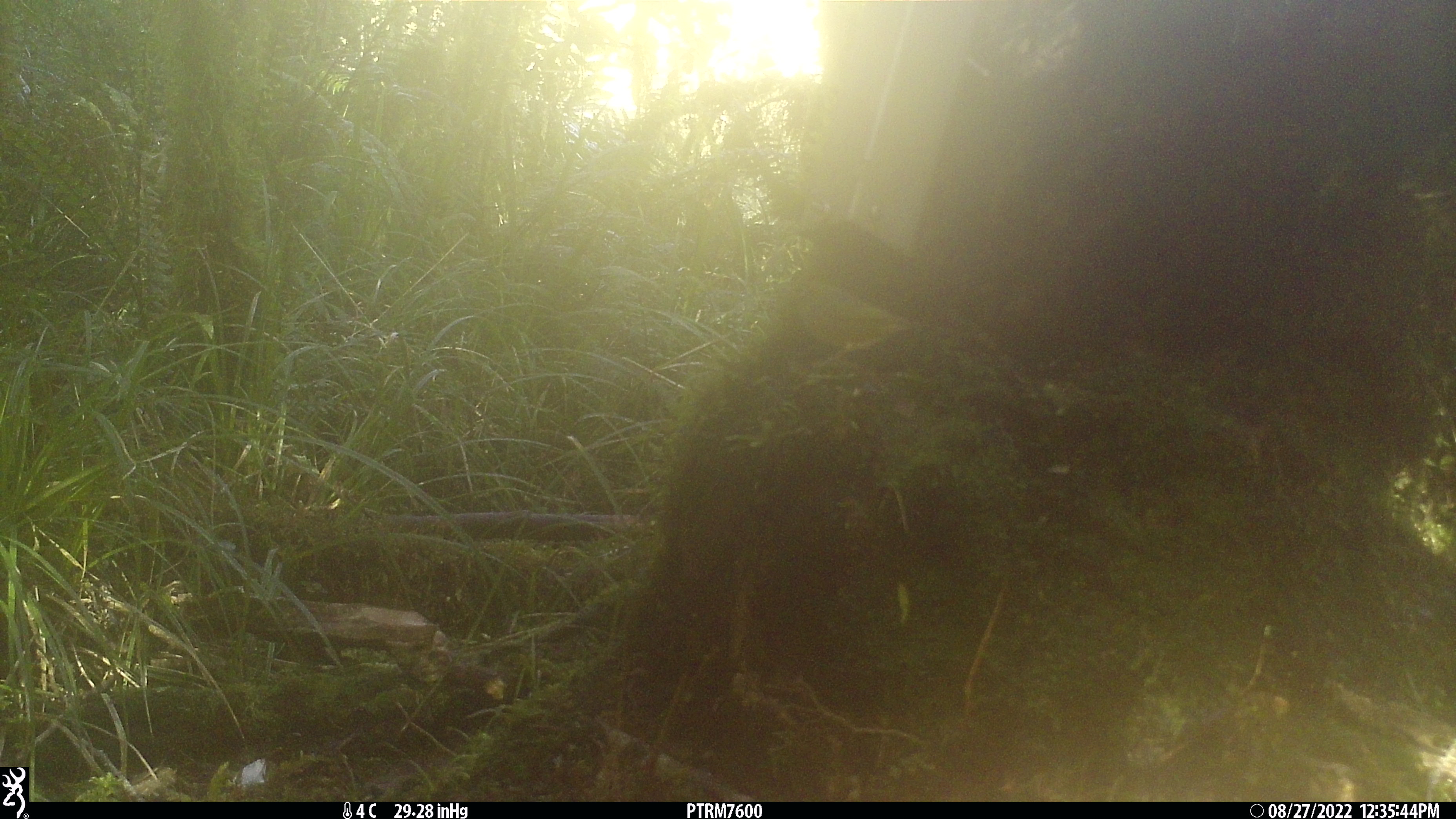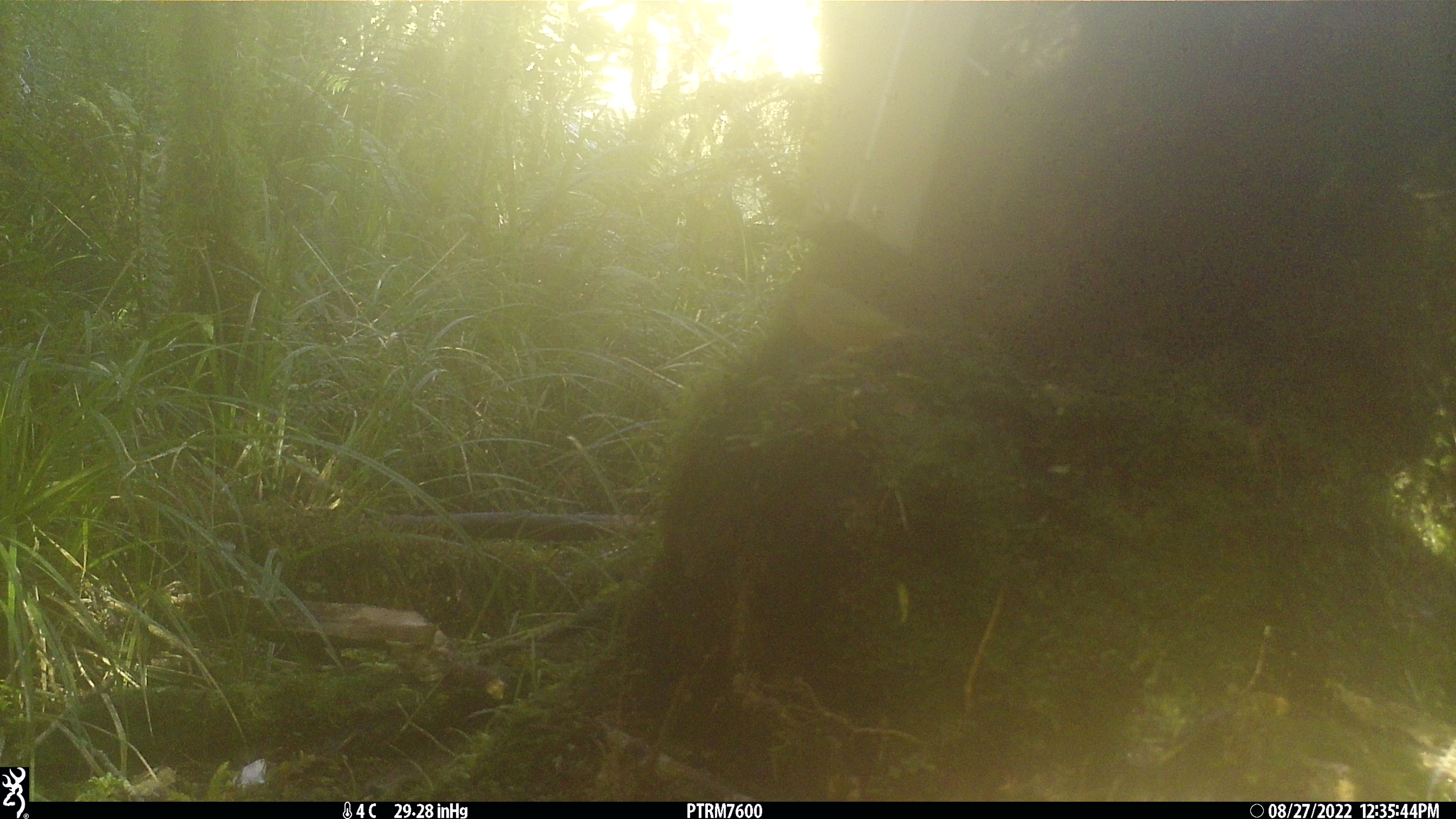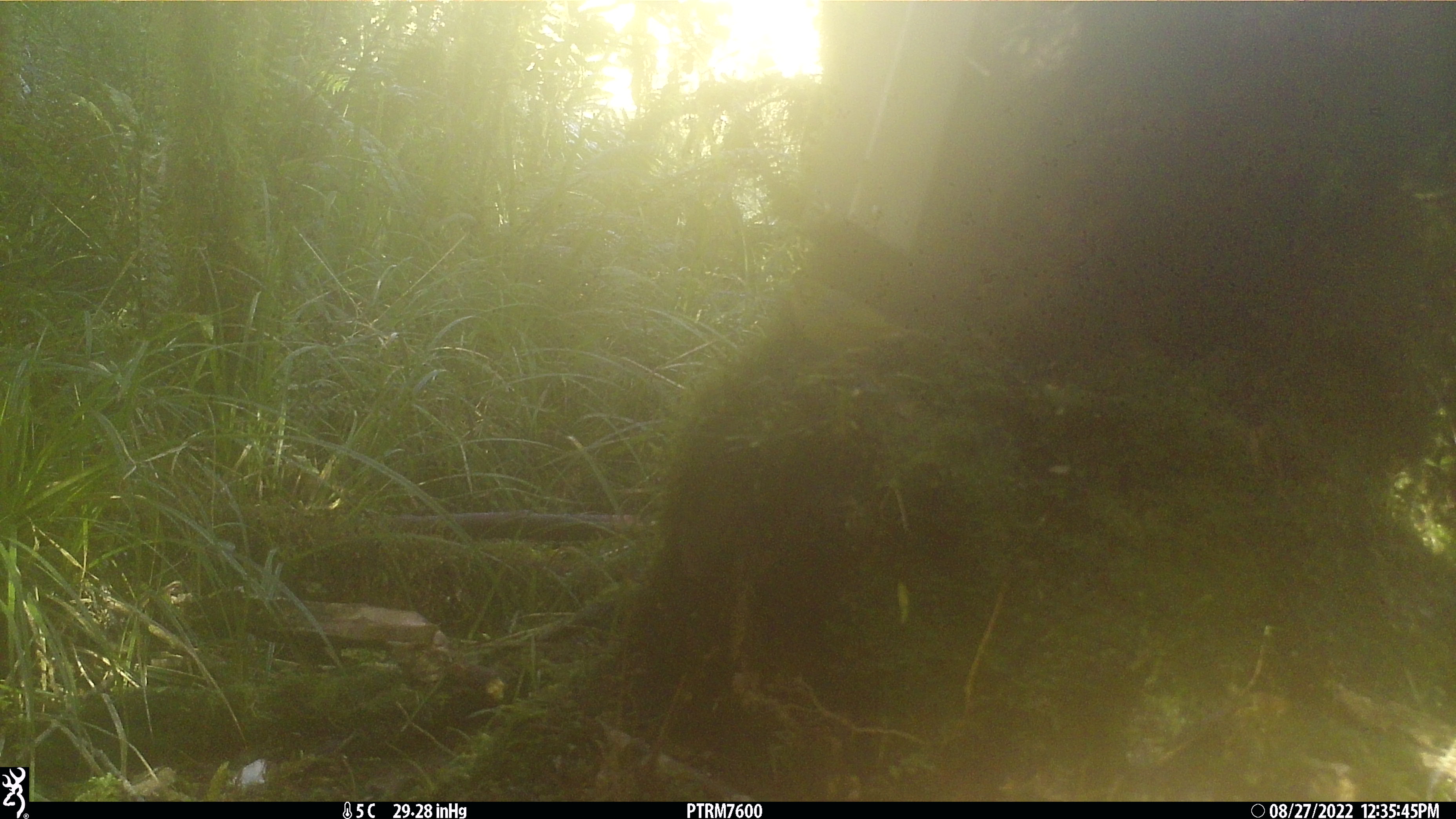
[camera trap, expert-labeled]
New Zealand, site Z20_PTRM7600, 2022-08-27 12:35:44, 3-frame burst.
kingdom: Animalia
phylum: Chordata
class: Aves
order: Passeriformes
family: Zosteropidae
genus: Zosterops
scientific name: Zosterops lateralis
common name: silvereye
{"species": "silvereye (Zosterops lateralis)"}